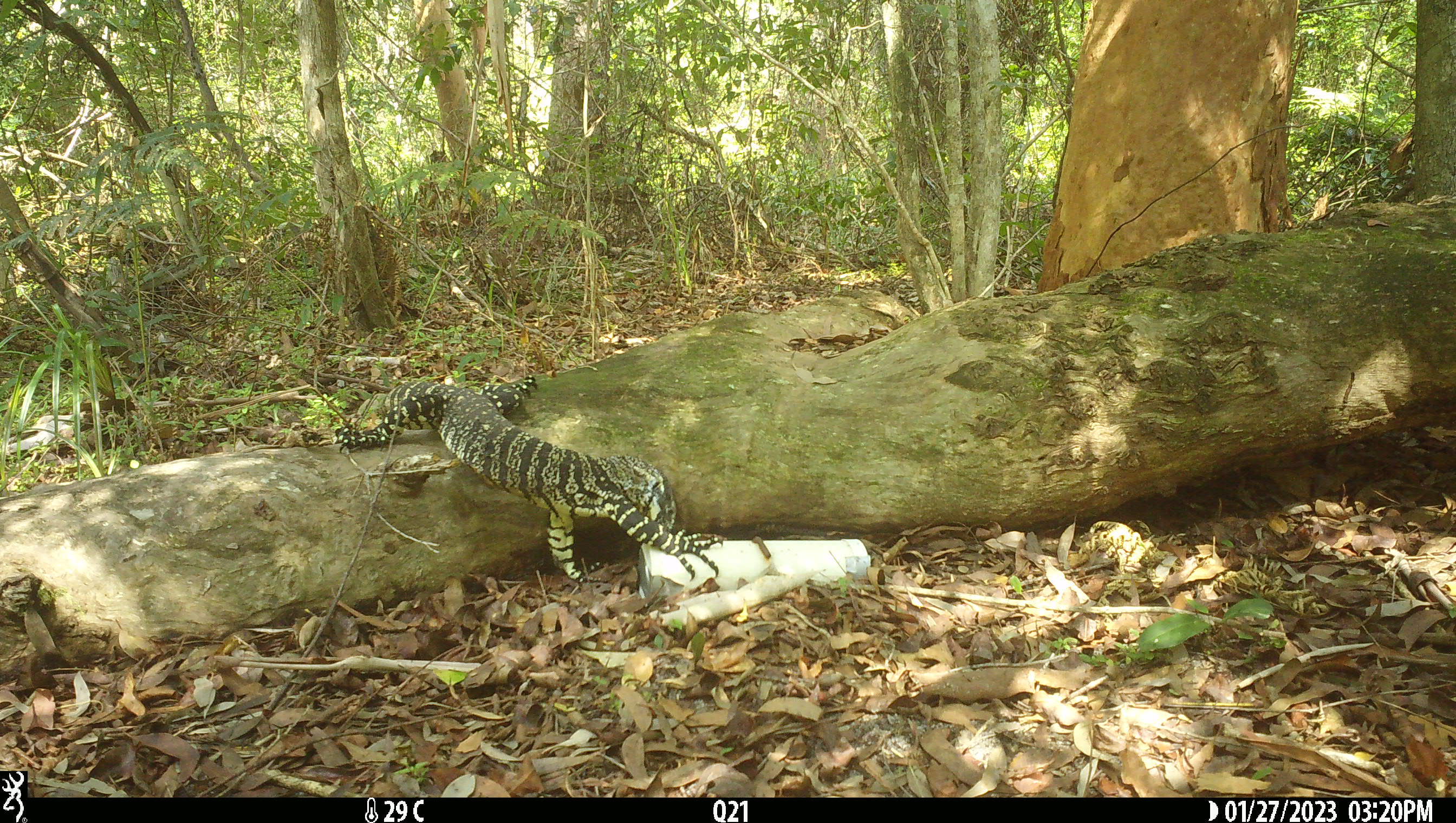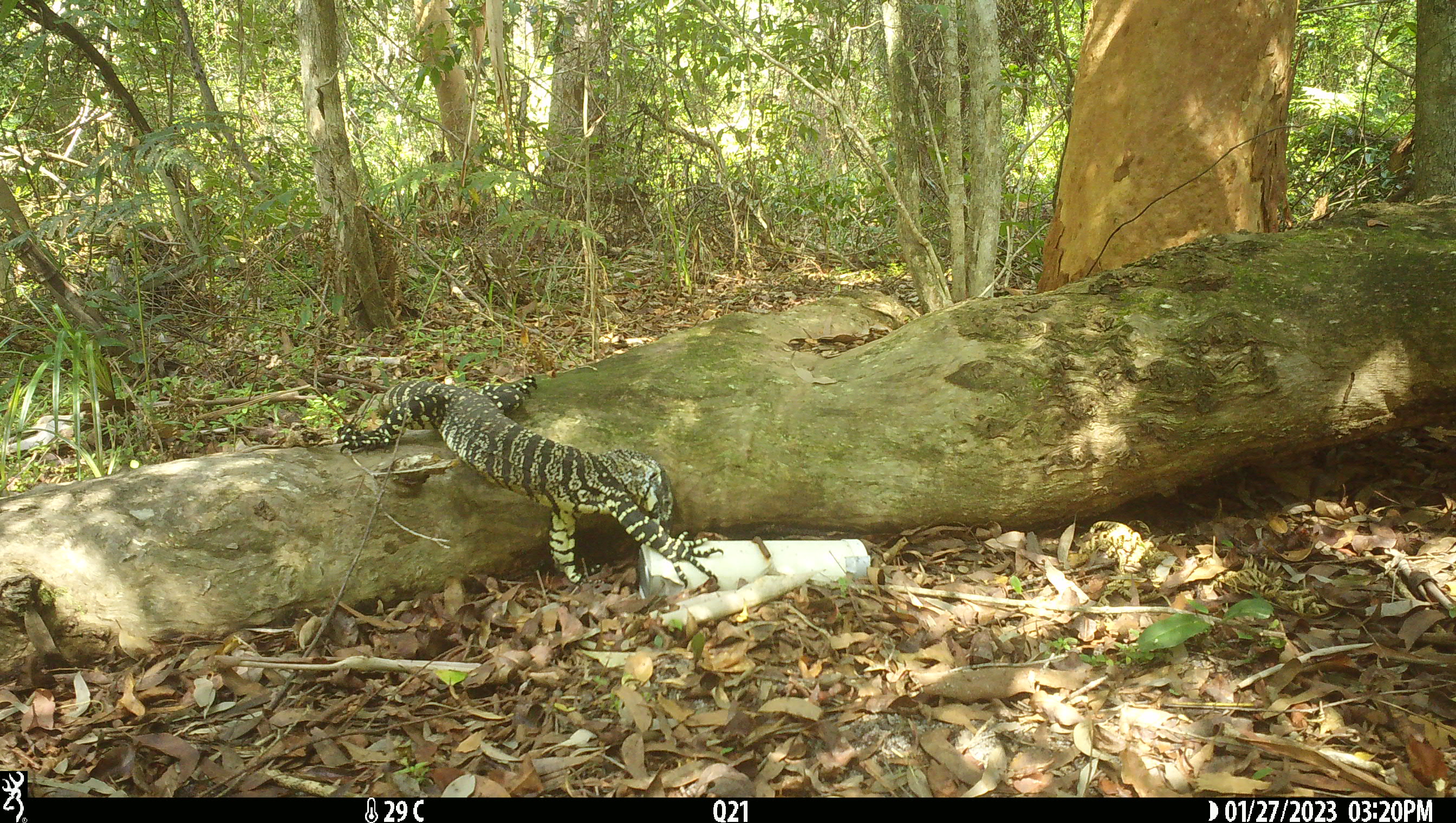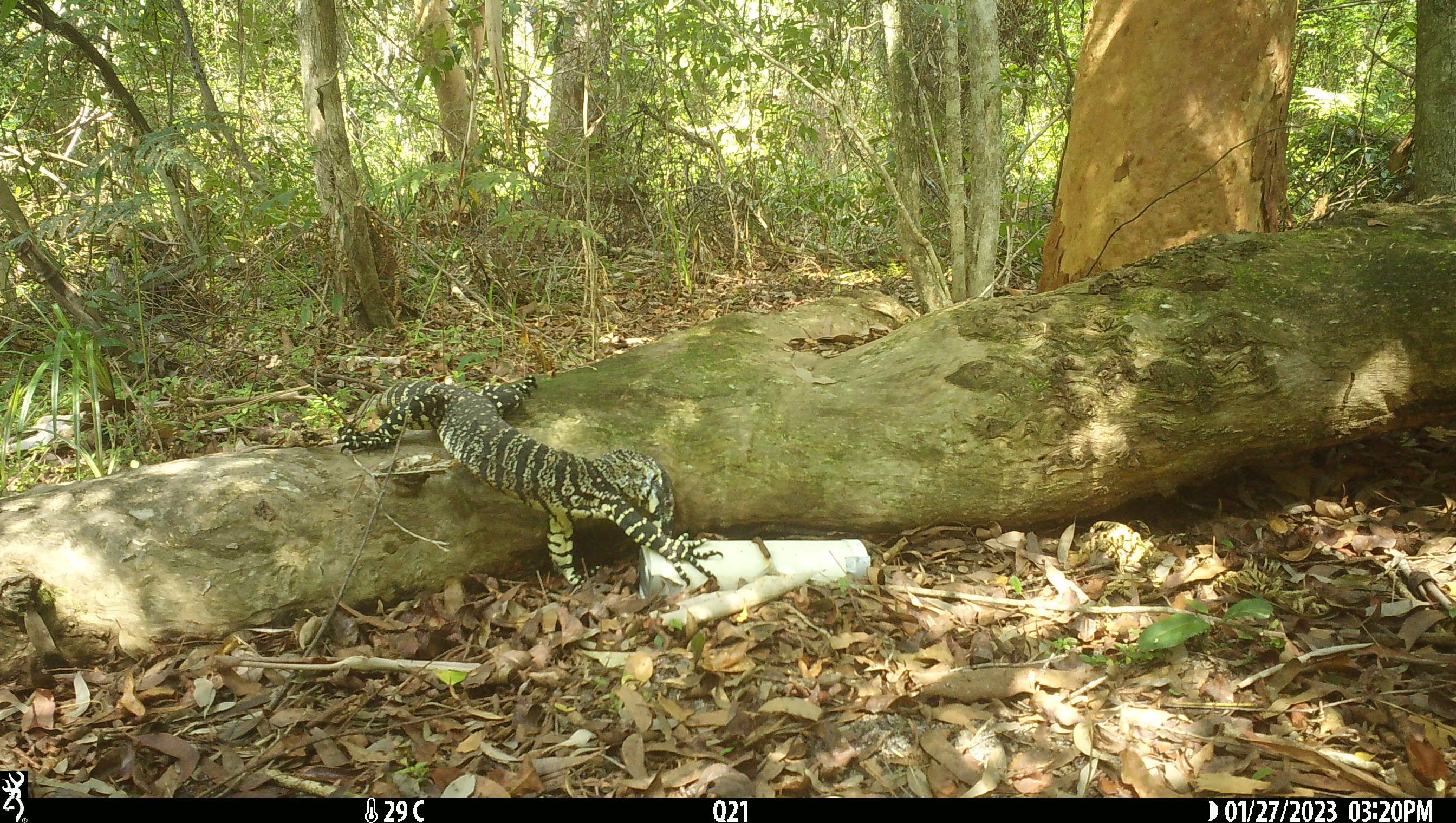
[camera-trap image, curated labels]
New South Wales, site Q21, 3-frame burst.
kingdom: Animalia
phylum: Chordata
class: Reptilia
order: Squamata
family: Varanidae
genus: Varanus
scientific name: Varanus varius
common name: lace monitor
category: goanna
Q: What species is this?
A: Goanna (lace monitor) (Varanus varius).